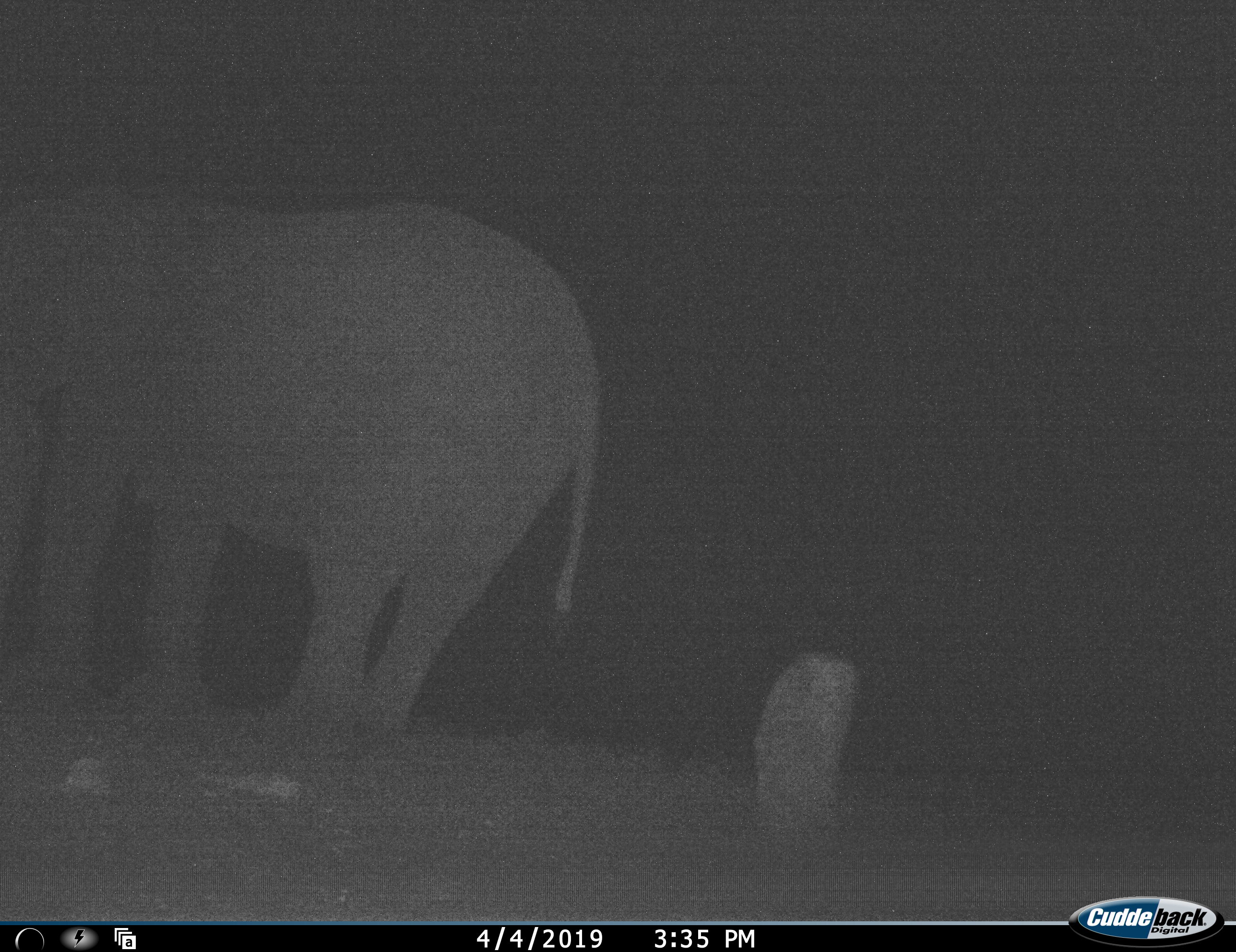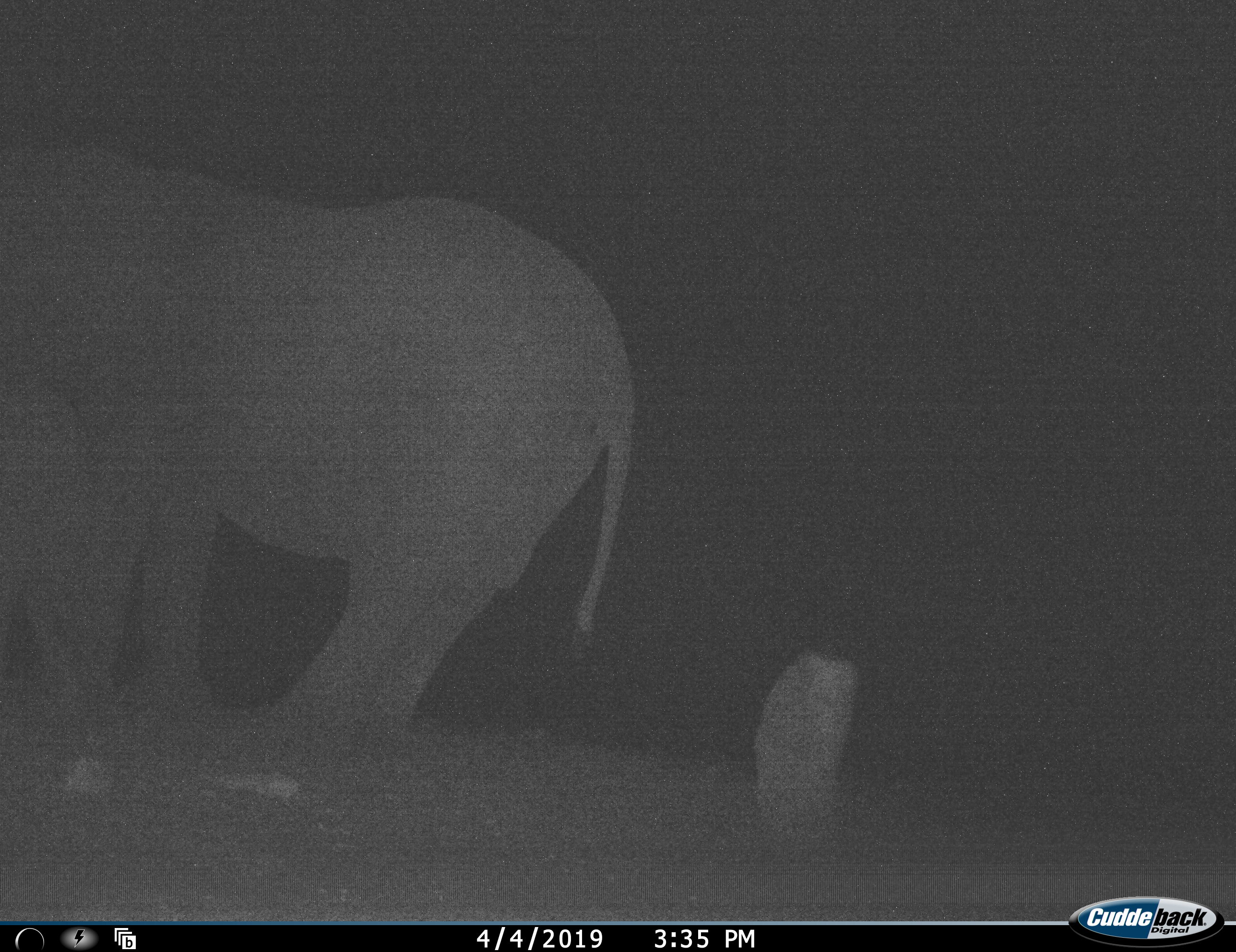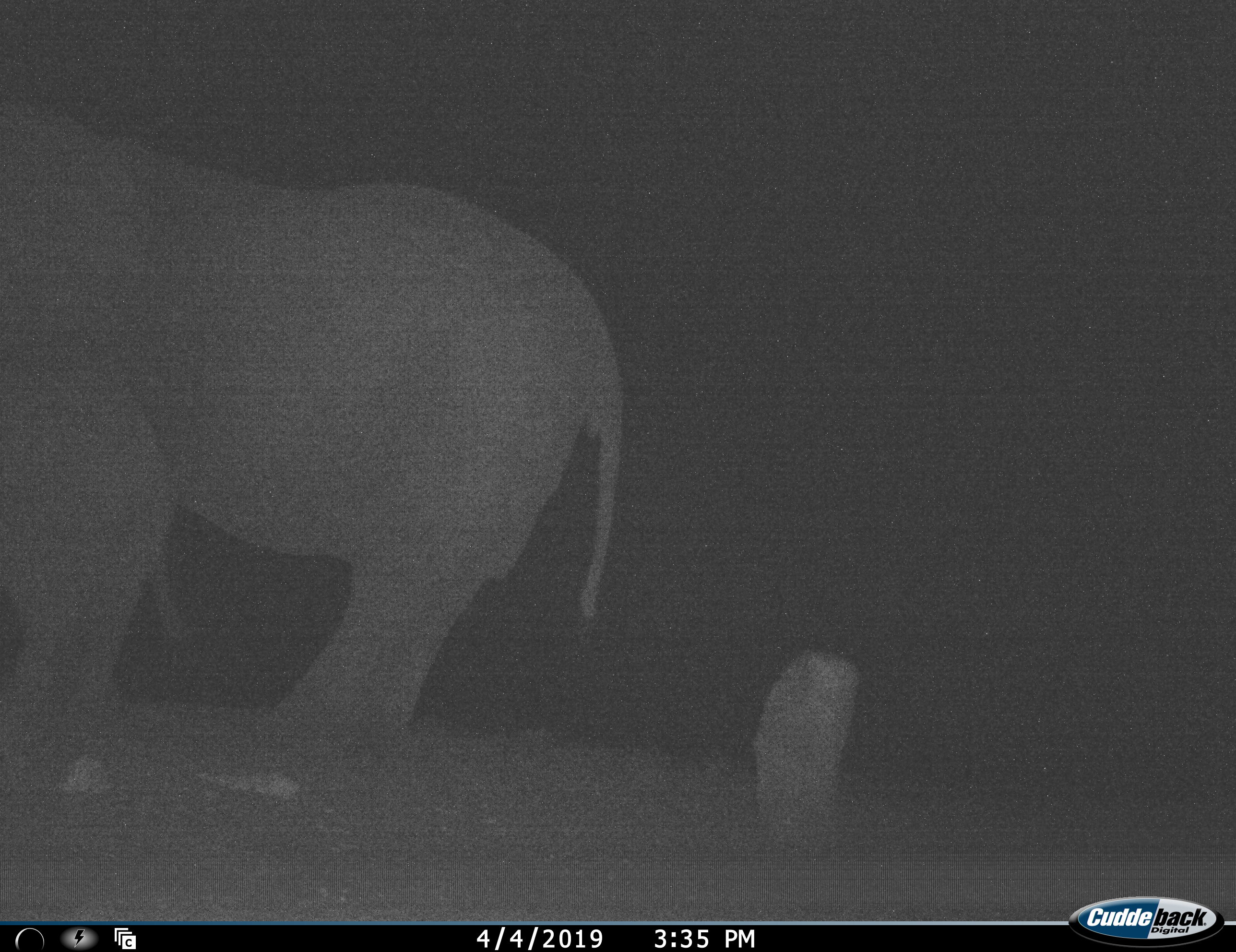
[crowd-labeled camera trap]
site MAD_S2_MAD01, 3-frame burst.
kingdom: Animalia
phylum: Chordata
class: Mammalia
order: Proboscidea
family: Elephantidae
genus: Loxodonta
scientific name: Loxodonta africana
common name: african bush elephant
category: elephant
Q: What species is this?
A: Elephant (african bush elephant) (Loxodonta africana).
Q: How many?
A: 2.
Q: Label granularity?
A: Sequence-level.